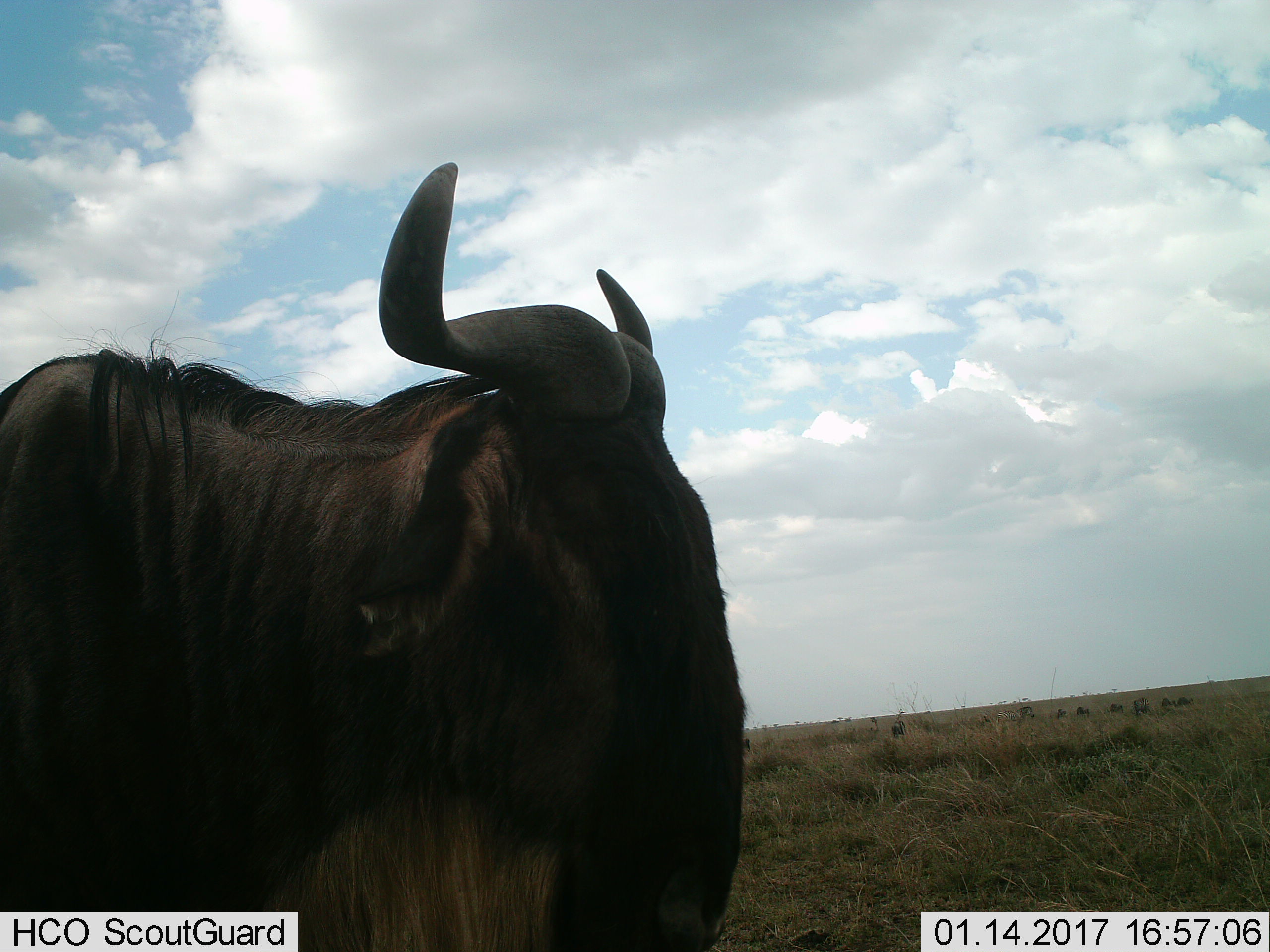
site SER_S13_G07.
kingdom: Animalia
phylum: Chordata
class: Mammalia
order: Artiodactyla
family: Bovidae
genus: Connochaetes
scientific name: Connochaetes taurinus taurinus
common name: blue wildebeest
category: wildebeestblue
Wildebeestblue (blue wildebeest) (Connochaetes taurinus taurinus), count 1. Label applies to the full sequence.